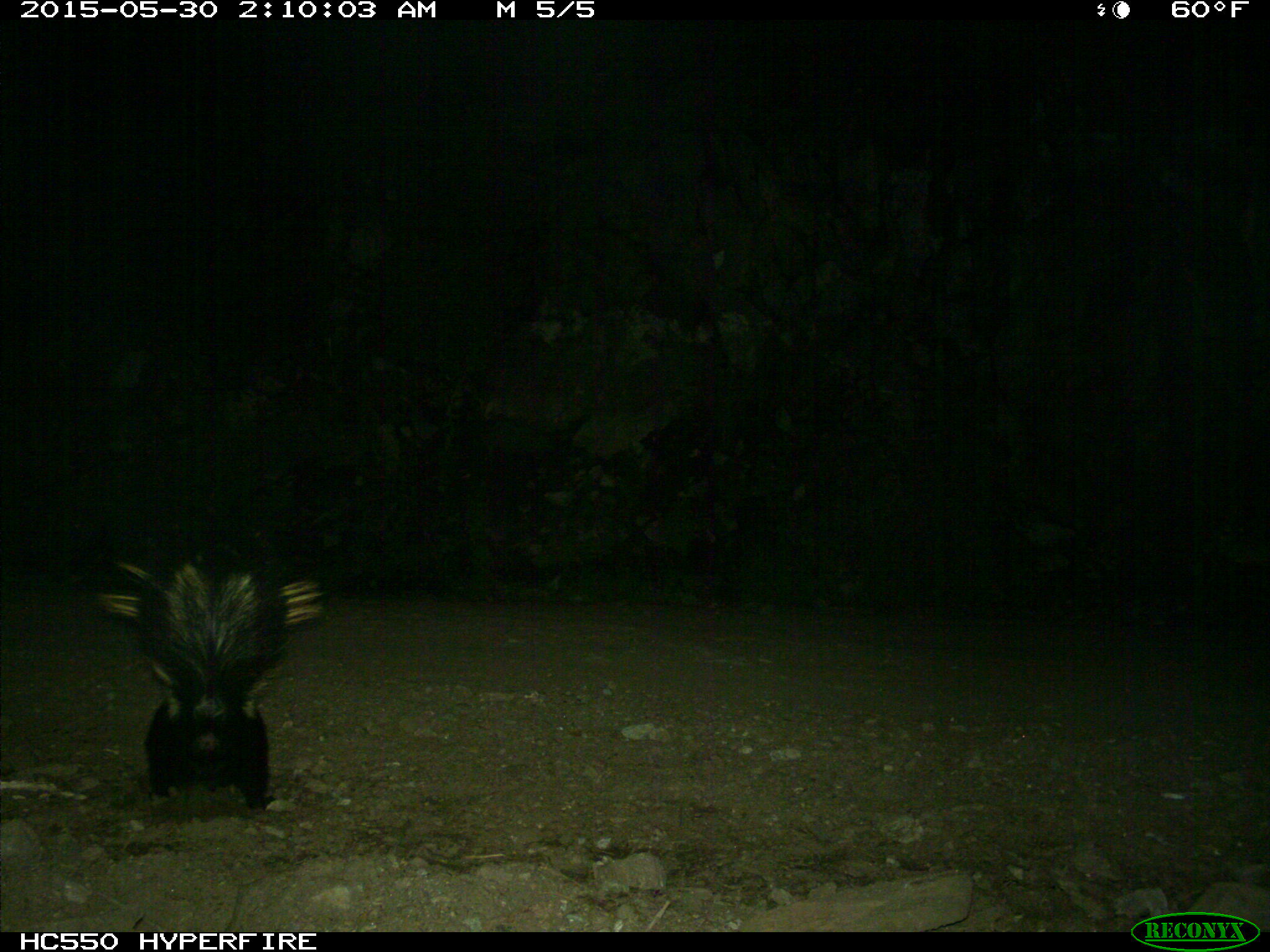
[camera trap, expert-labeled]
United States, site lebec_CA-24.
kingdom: Animalia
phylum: Chordata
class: Mammalia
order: Carnivora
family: Mephitidae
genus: Mephitis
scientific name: Mephitis mephitis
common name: striped skunk